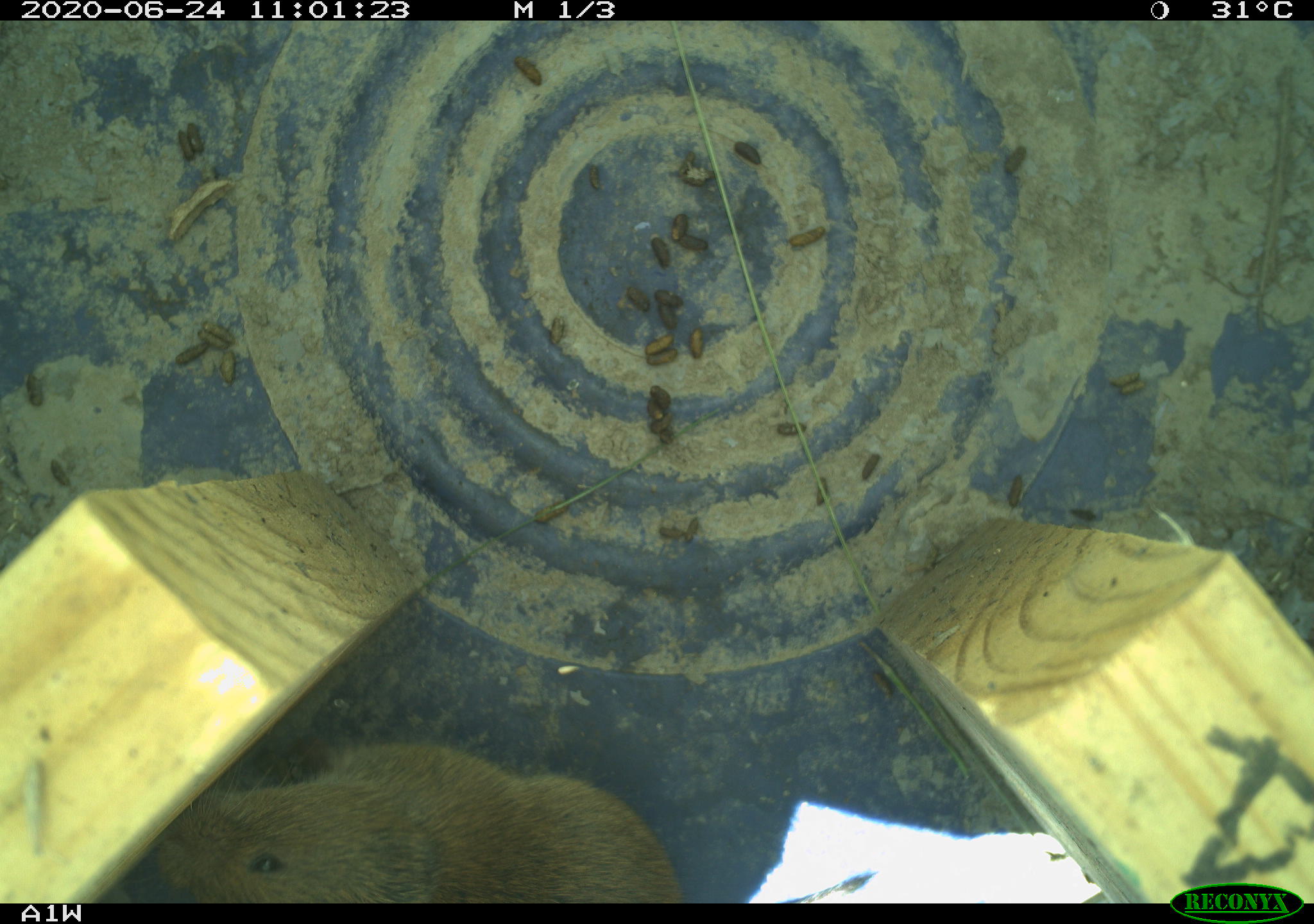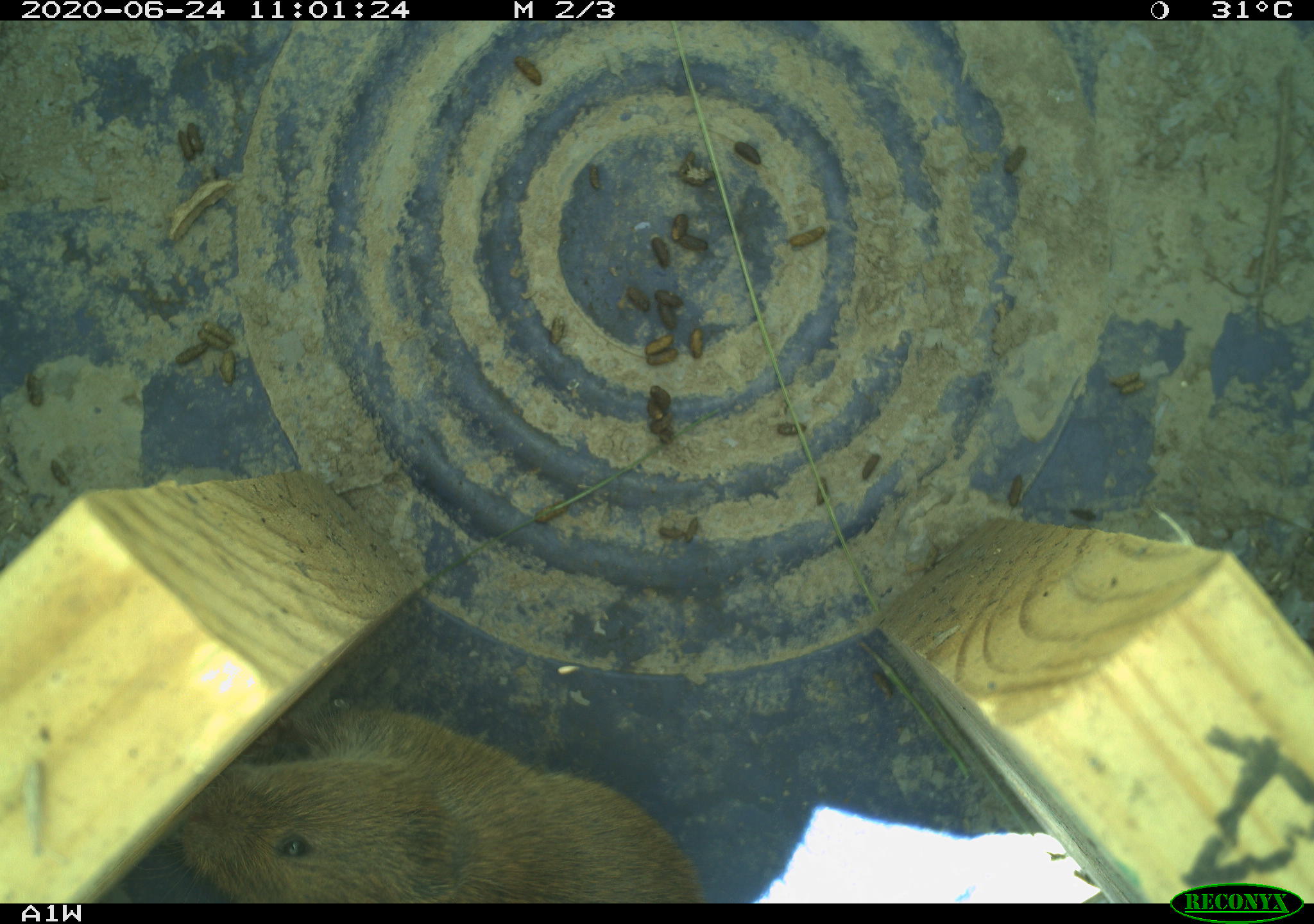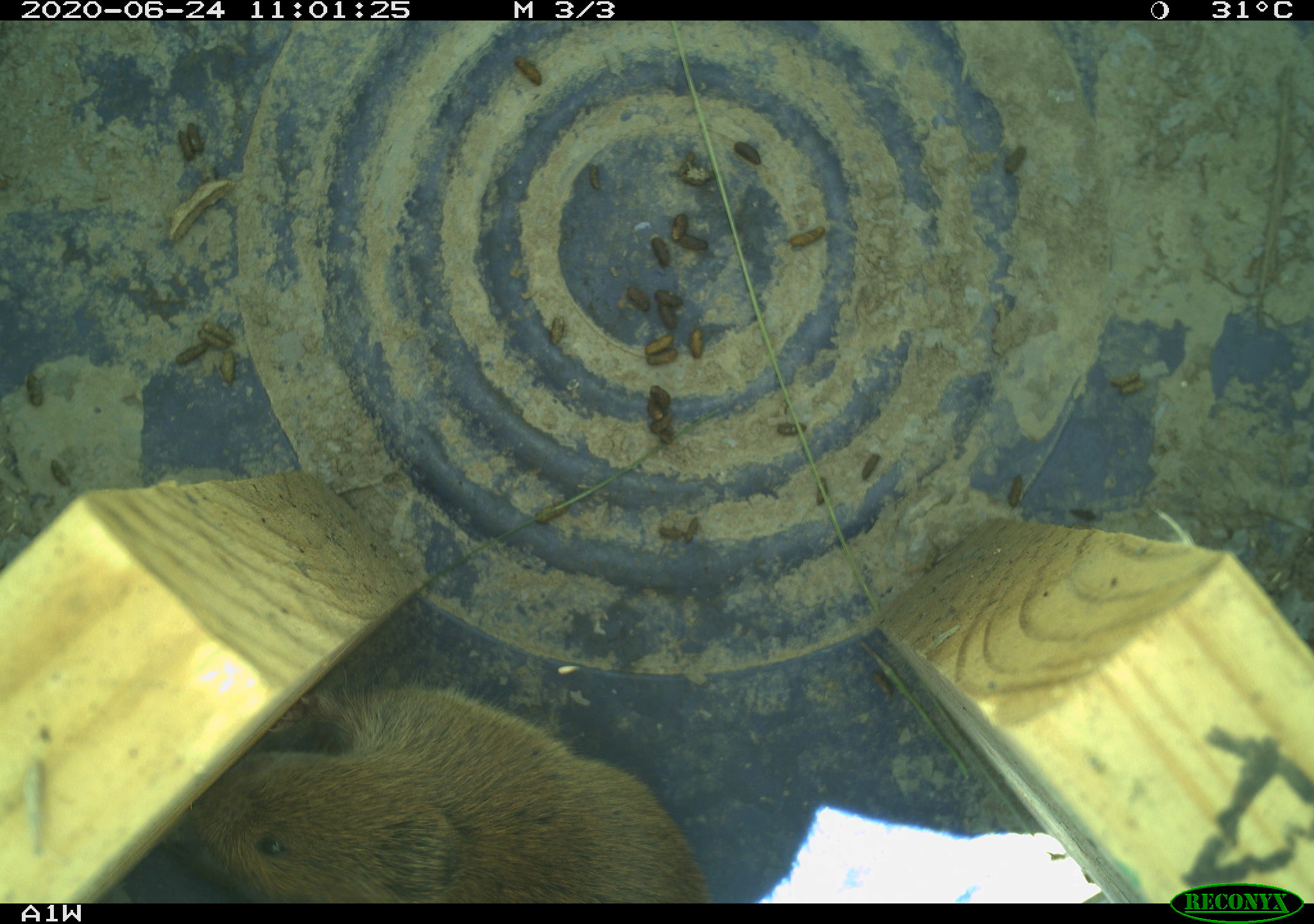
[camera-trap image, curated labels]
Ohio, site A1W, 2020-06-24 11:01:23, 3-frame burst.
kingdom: Animalia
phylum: Chordata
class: Mammalia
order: Rodentia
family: Cricetidae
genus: Microtus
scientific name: Microtus pennsylvanicus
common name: meadow vole